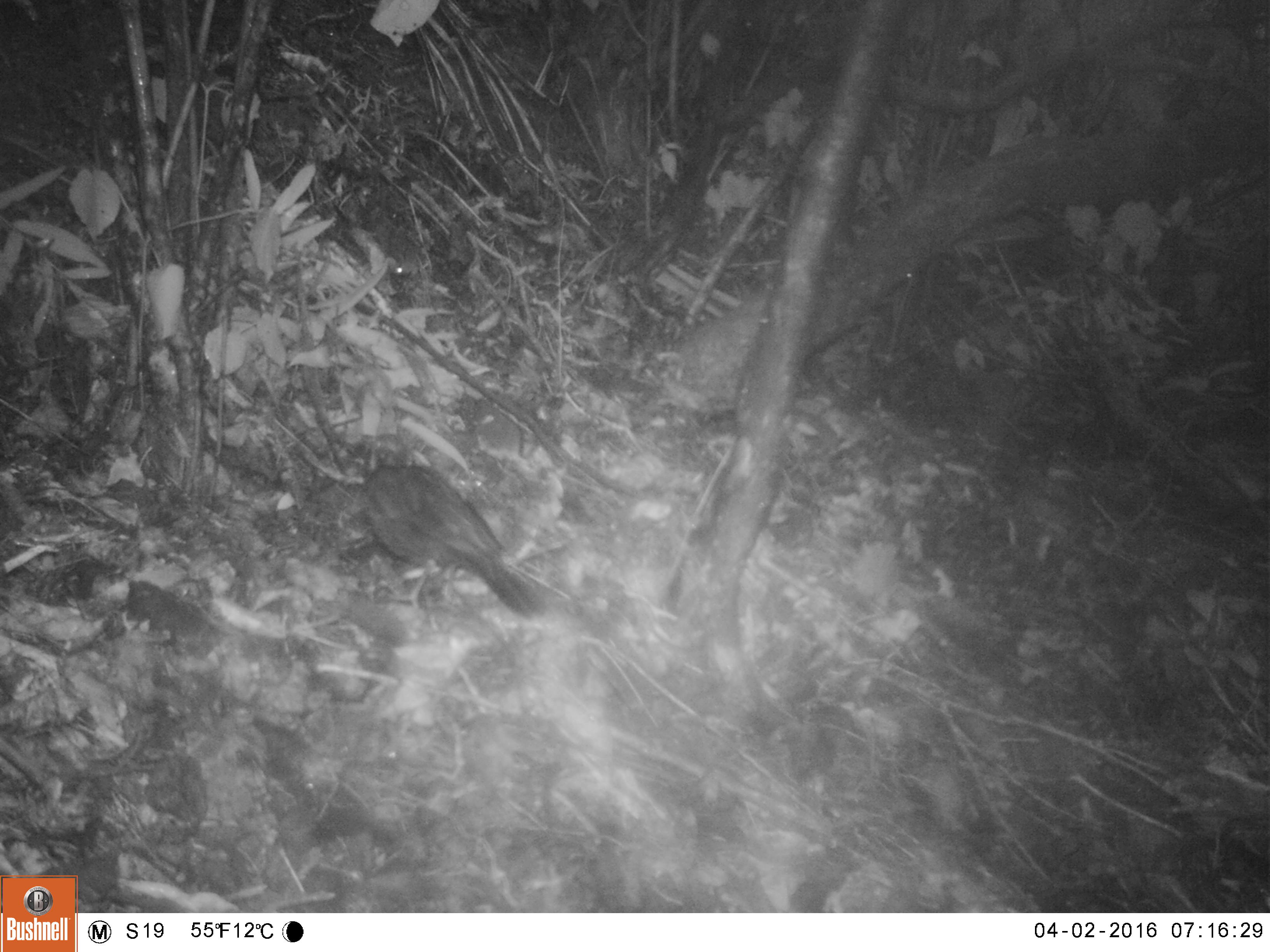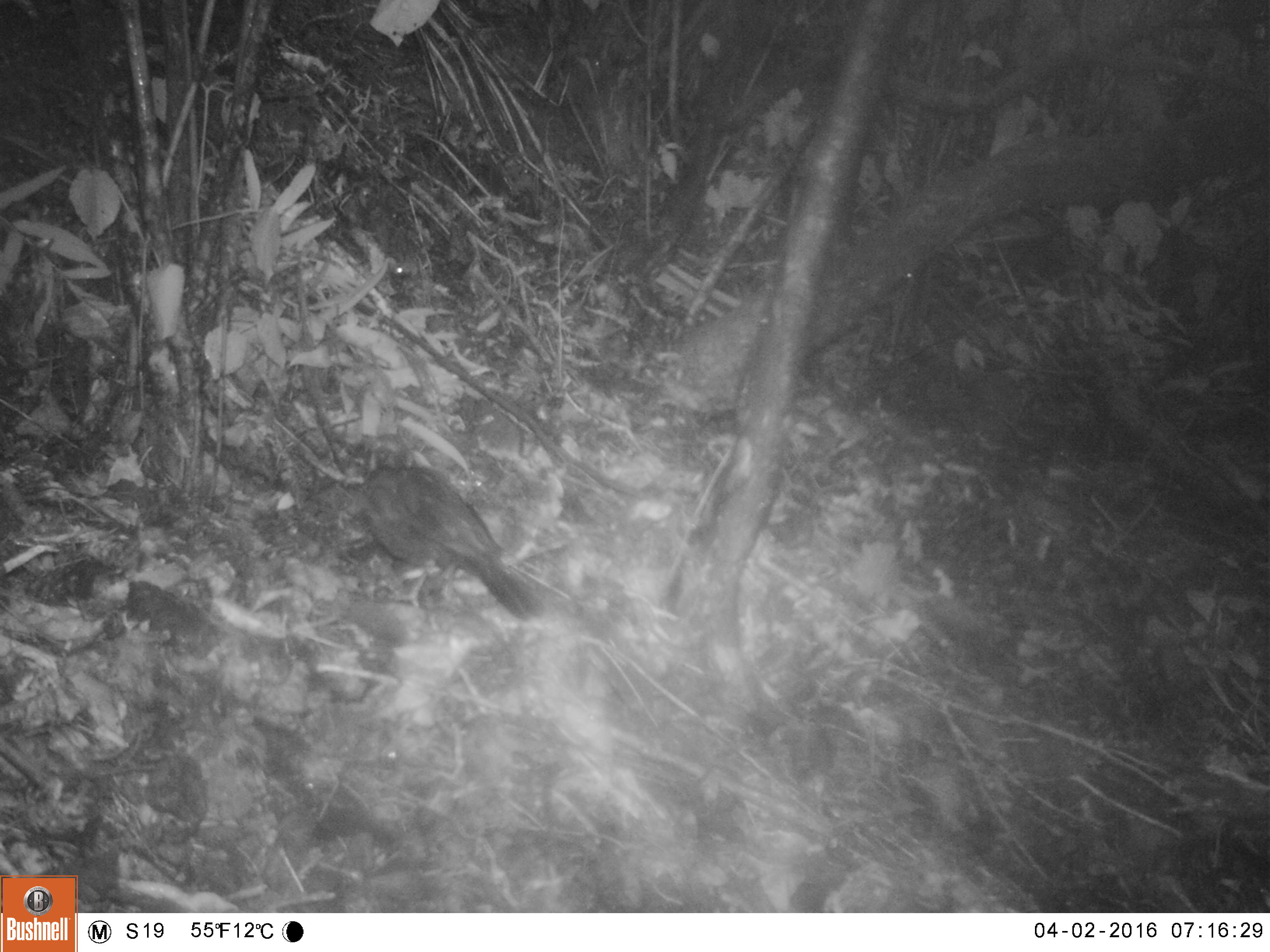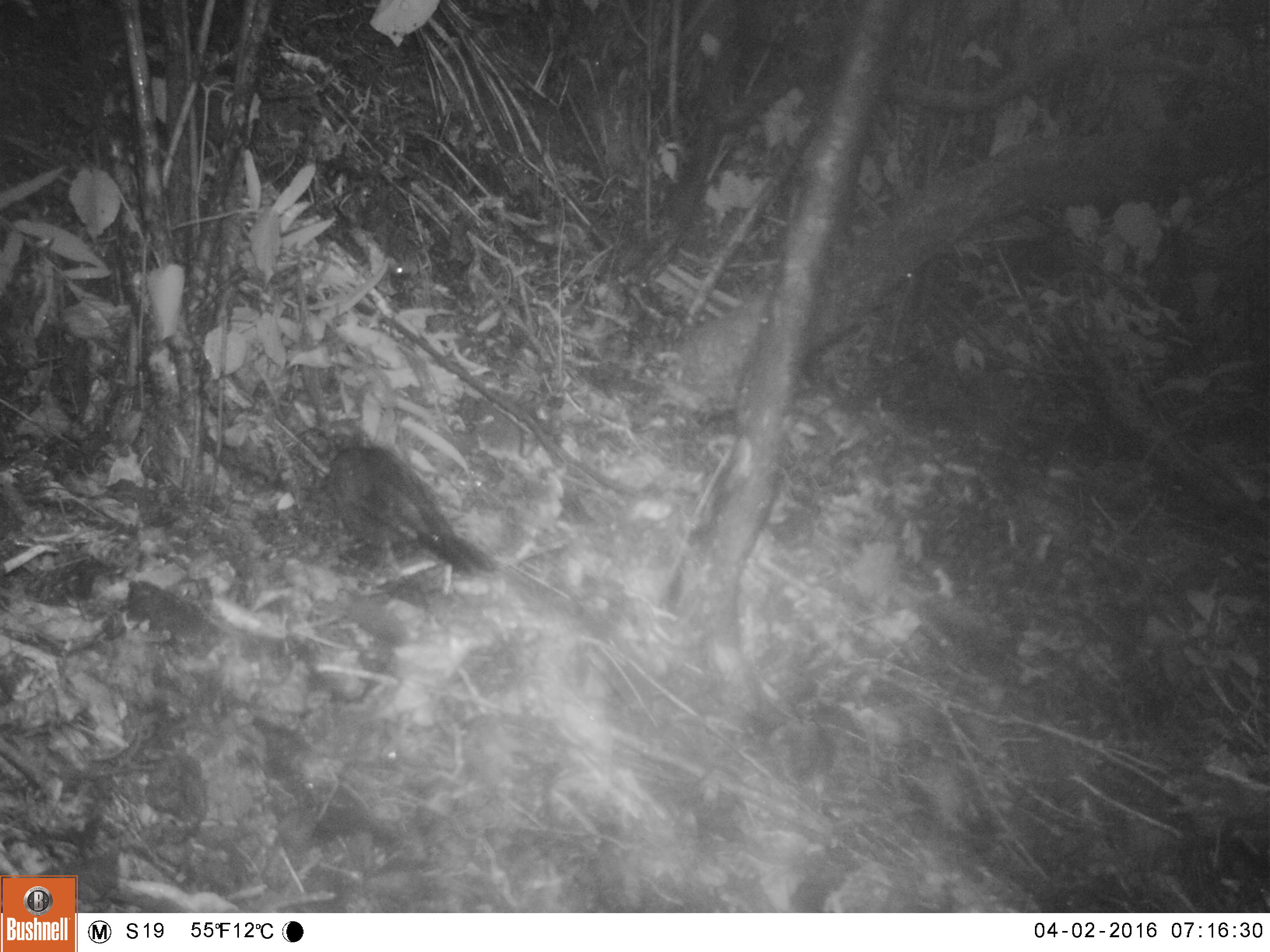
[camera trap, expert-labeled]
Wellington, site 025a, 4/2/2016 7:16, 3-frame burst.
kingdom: Animalia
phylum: Chordata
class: Aves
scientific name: Aves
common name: bird